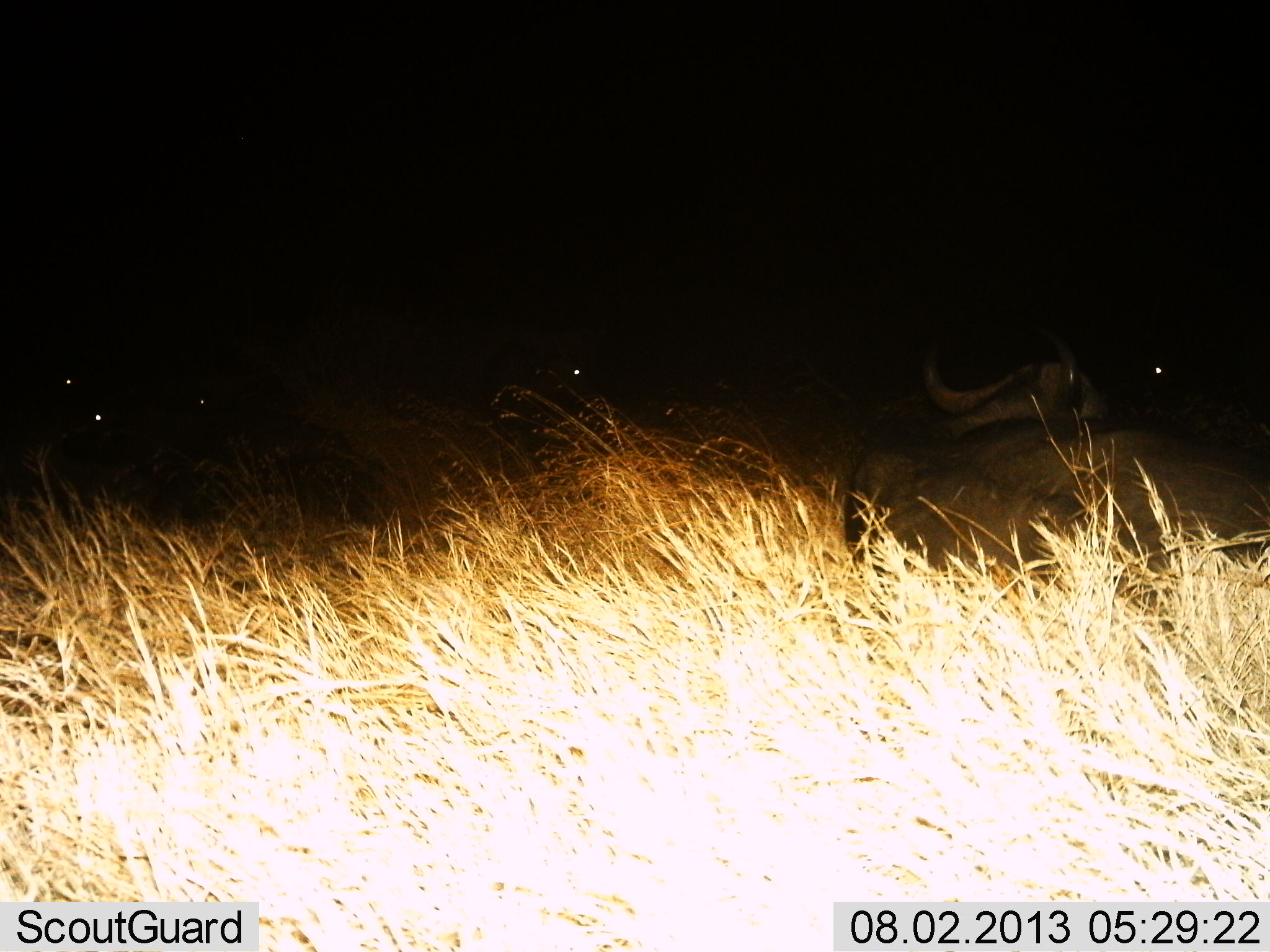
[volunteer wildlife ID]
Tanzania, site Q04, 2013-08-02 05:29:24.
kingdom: Animalia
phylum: Chordata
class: Mammalia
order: Artiodactyla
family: Bovidae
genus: Syncerus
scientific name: Syncerus caffer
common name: cape buffalo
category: buffalo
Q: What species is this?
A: Buffalo (cape buffalo) (Syncerus caffer).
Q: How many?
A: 2.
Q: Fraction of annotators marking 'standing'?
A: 5%.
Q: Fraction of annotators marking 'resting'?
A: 95%.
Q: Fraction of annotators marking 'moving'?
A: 0%.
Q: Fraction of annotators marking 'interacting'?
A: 0%.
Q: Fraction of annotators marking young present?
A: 0%.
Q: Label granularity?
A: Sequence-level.